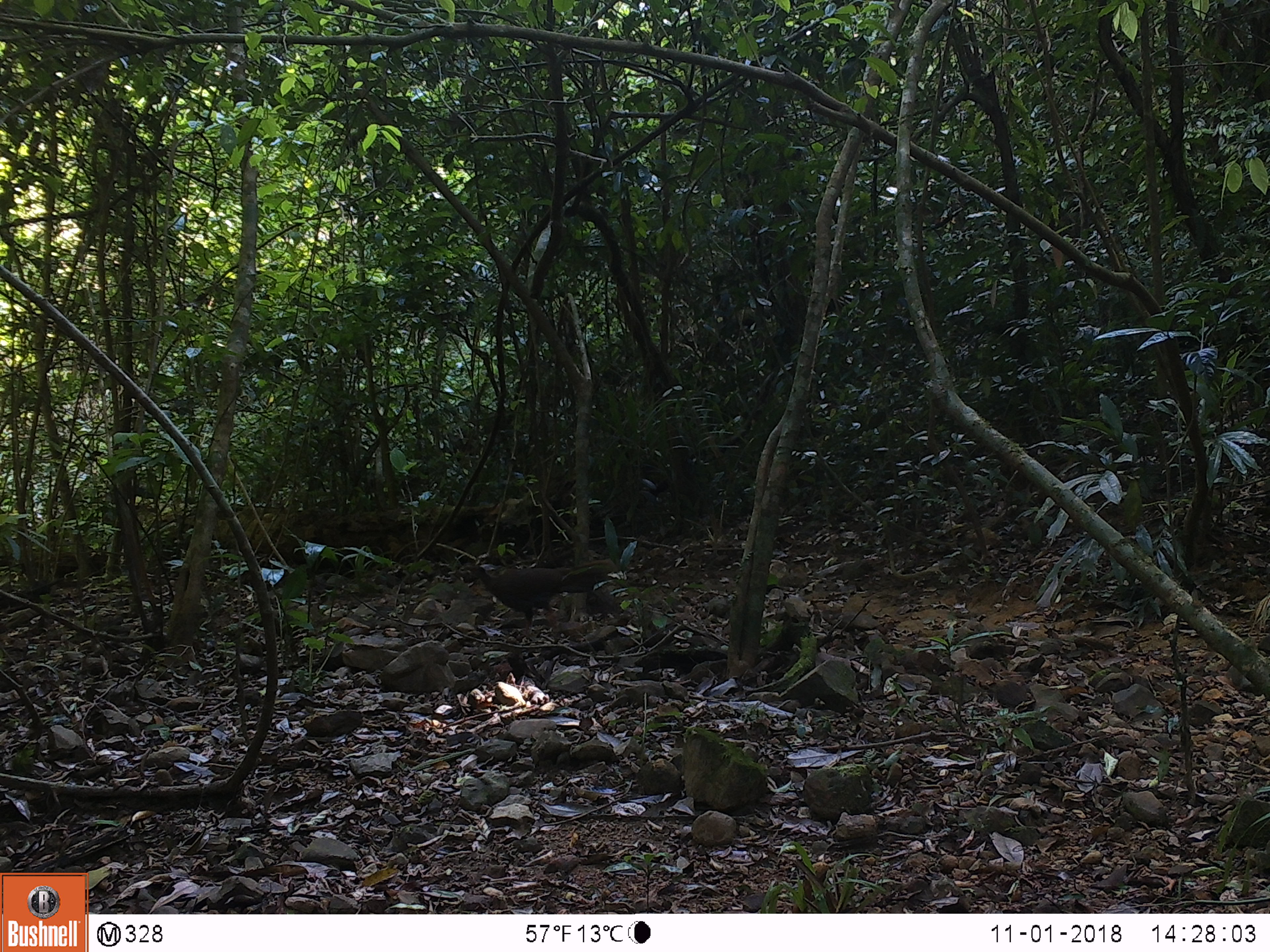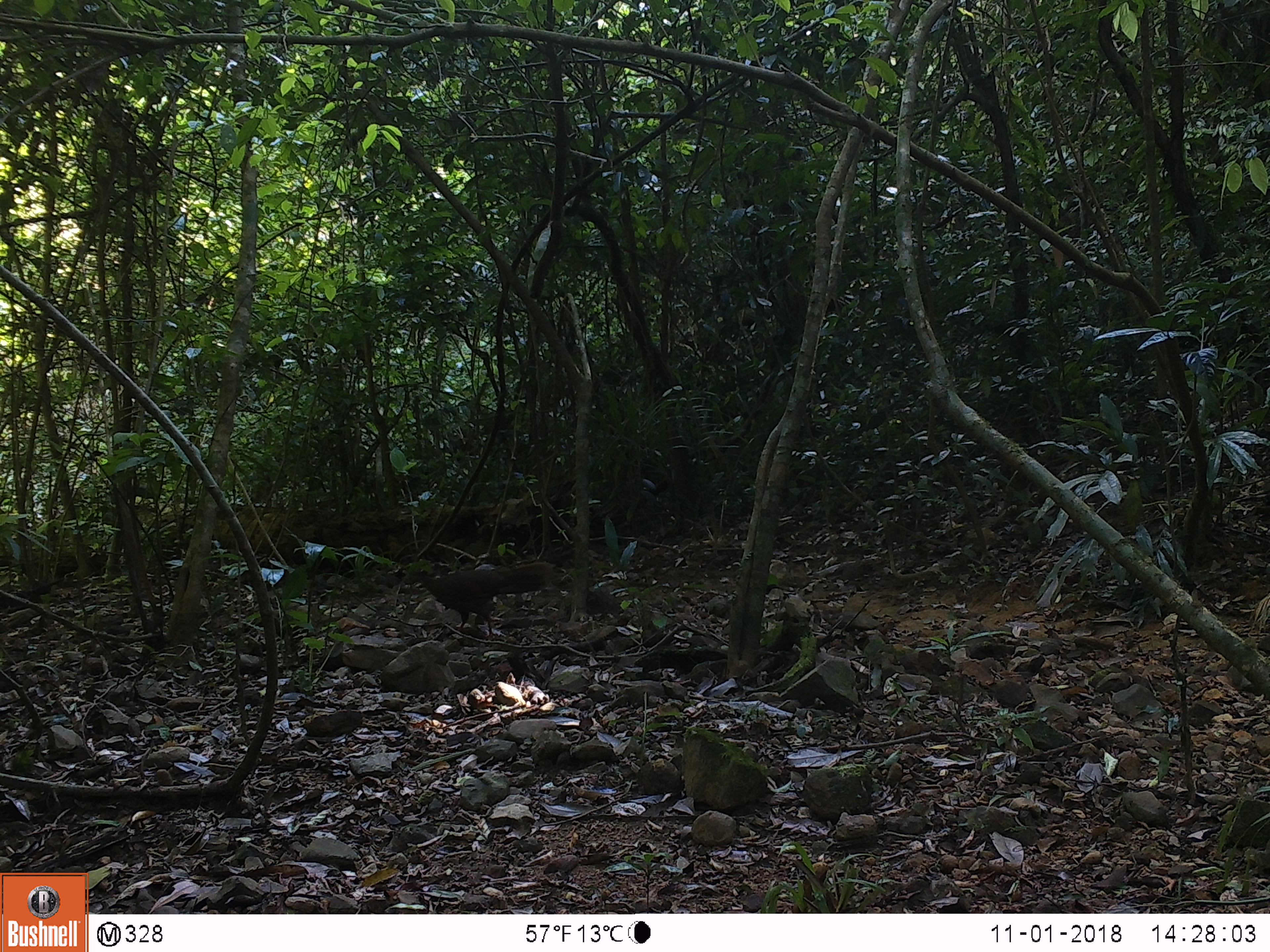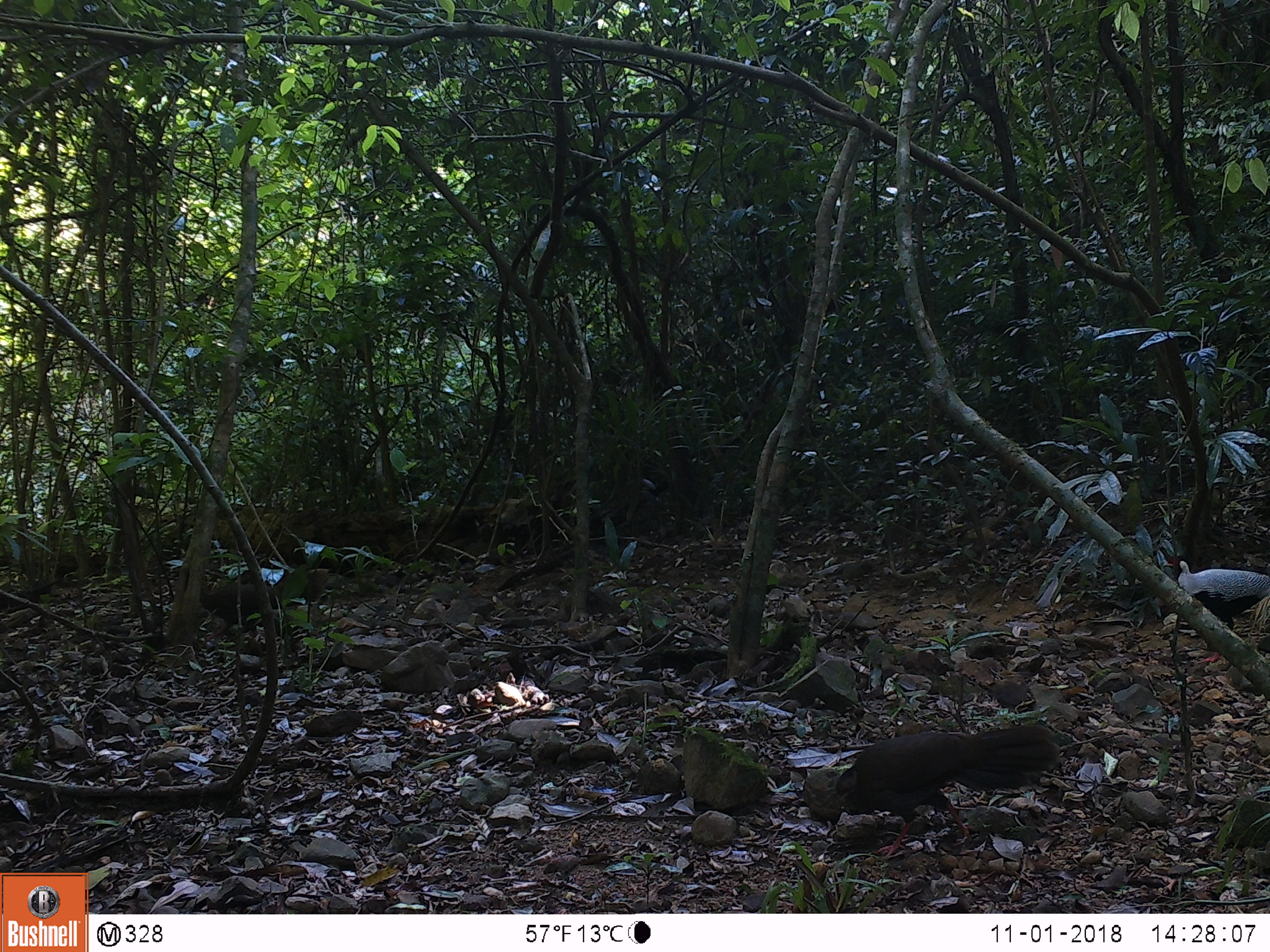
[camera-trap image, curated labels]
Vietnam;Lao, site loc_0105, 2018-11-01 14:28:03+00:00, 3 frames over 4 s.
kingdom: Animalia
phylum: Chordata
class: Aves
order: Galliformes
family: Phasianidae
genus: Lophura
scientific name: Lophura nycthemera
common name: silver pheasant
Silver pheasant (Lophura nycthemera). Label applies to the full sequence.